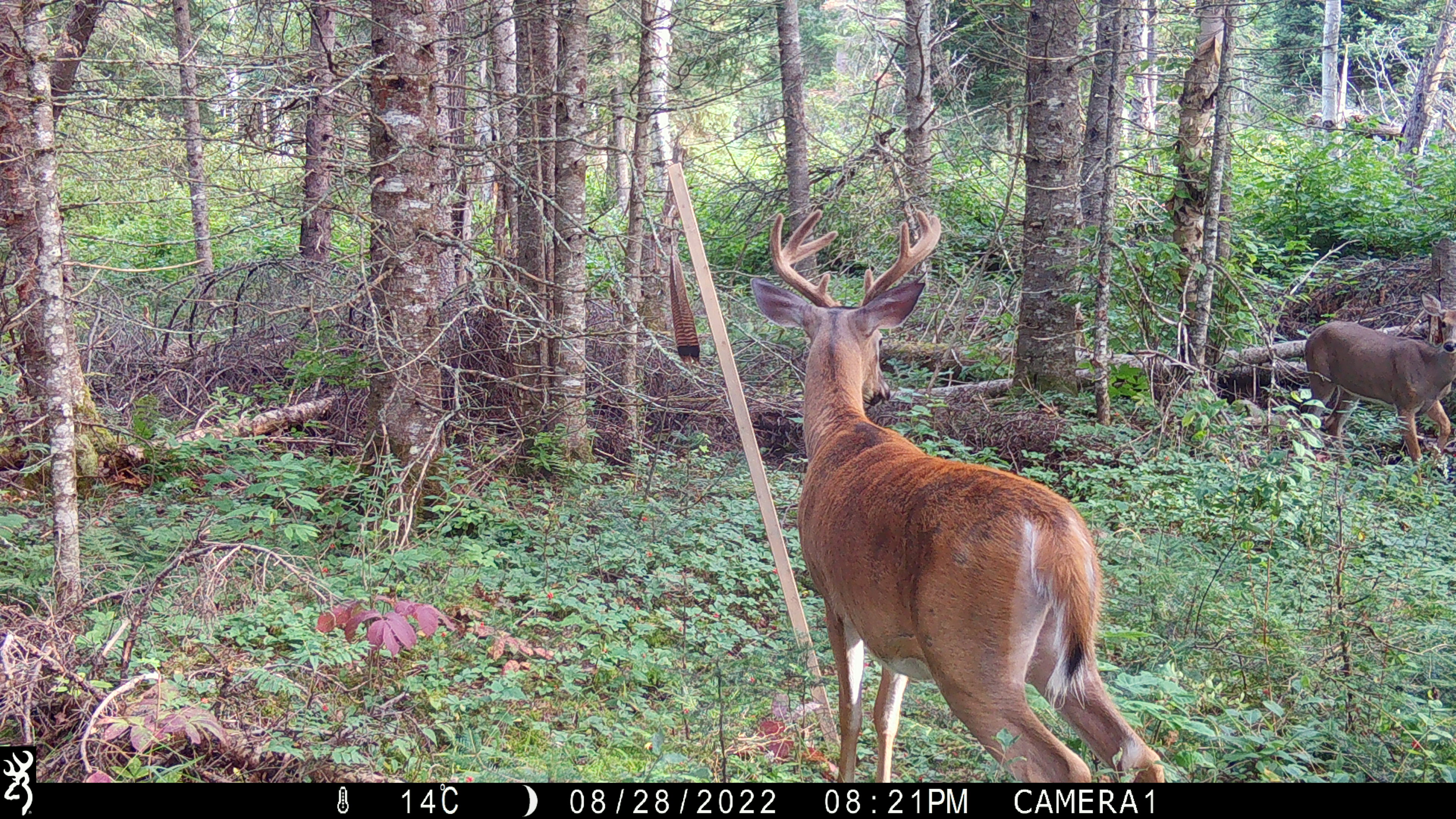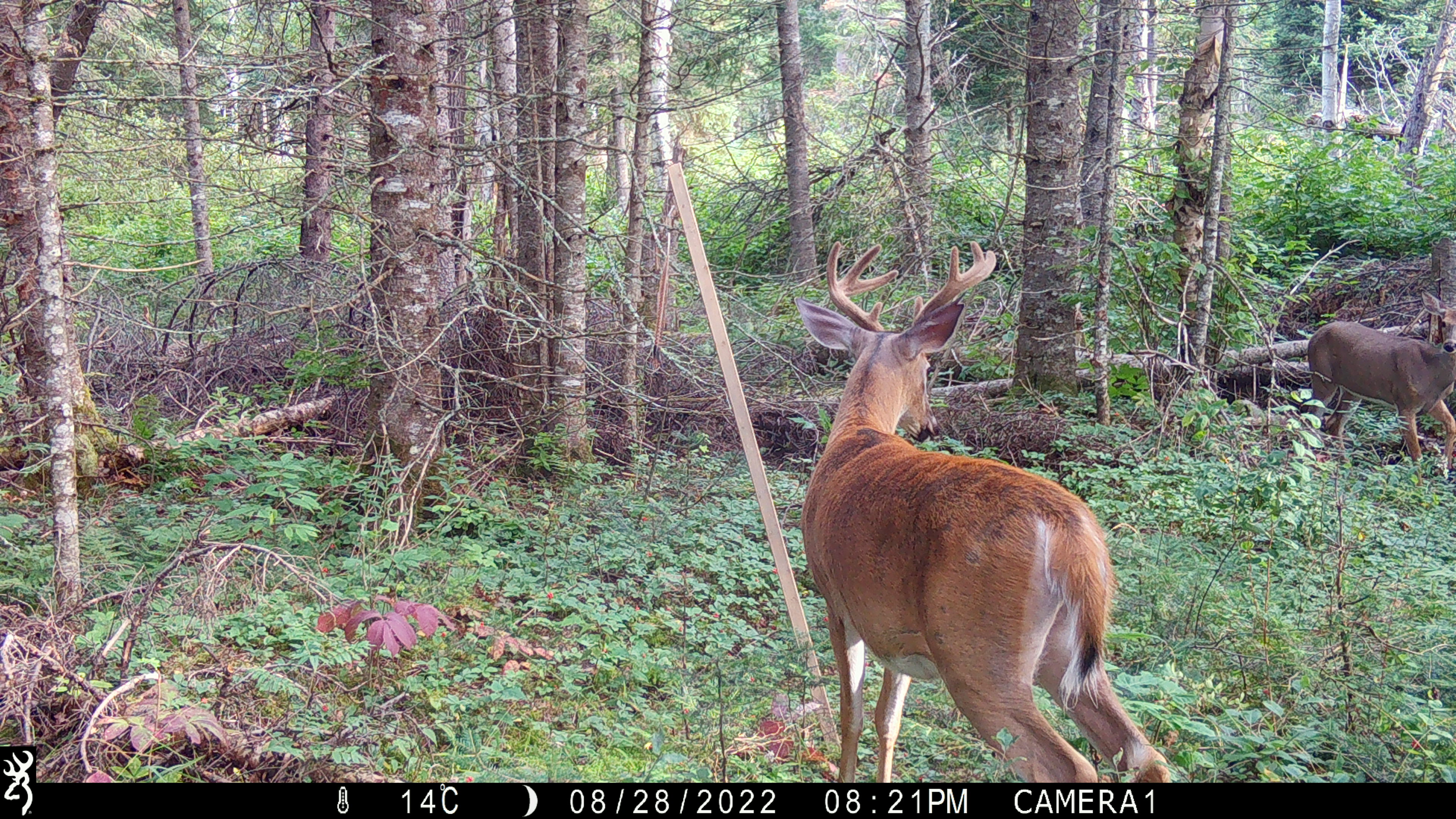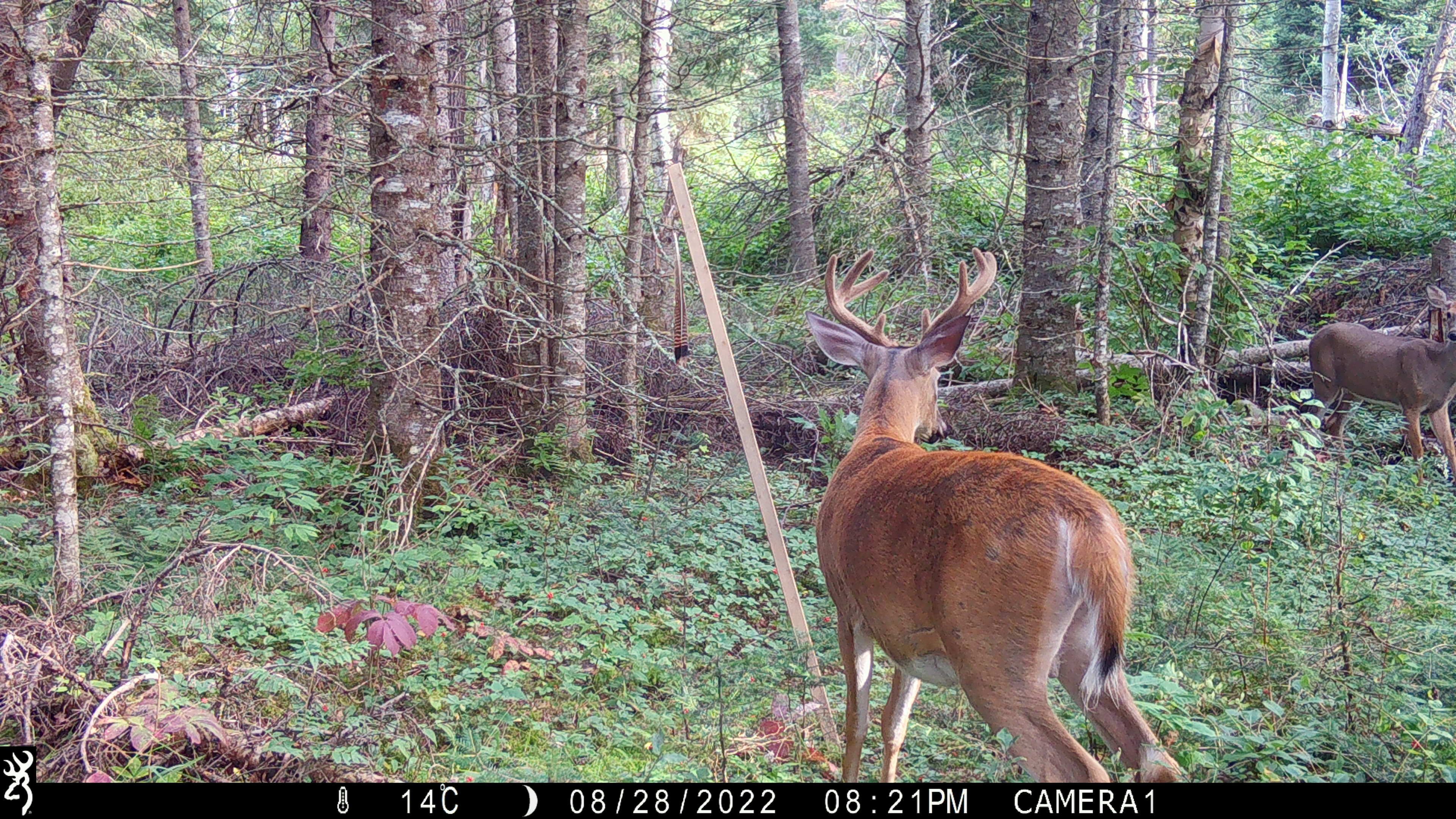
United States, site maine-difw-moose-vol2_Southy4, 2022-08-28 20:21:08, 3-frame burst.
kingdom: Animalia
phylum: Chordata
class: Mammalia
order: Artiodactyla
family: Cervidae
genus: Odocoileus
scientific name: Odocoileus virginianus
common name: white-tailed deer